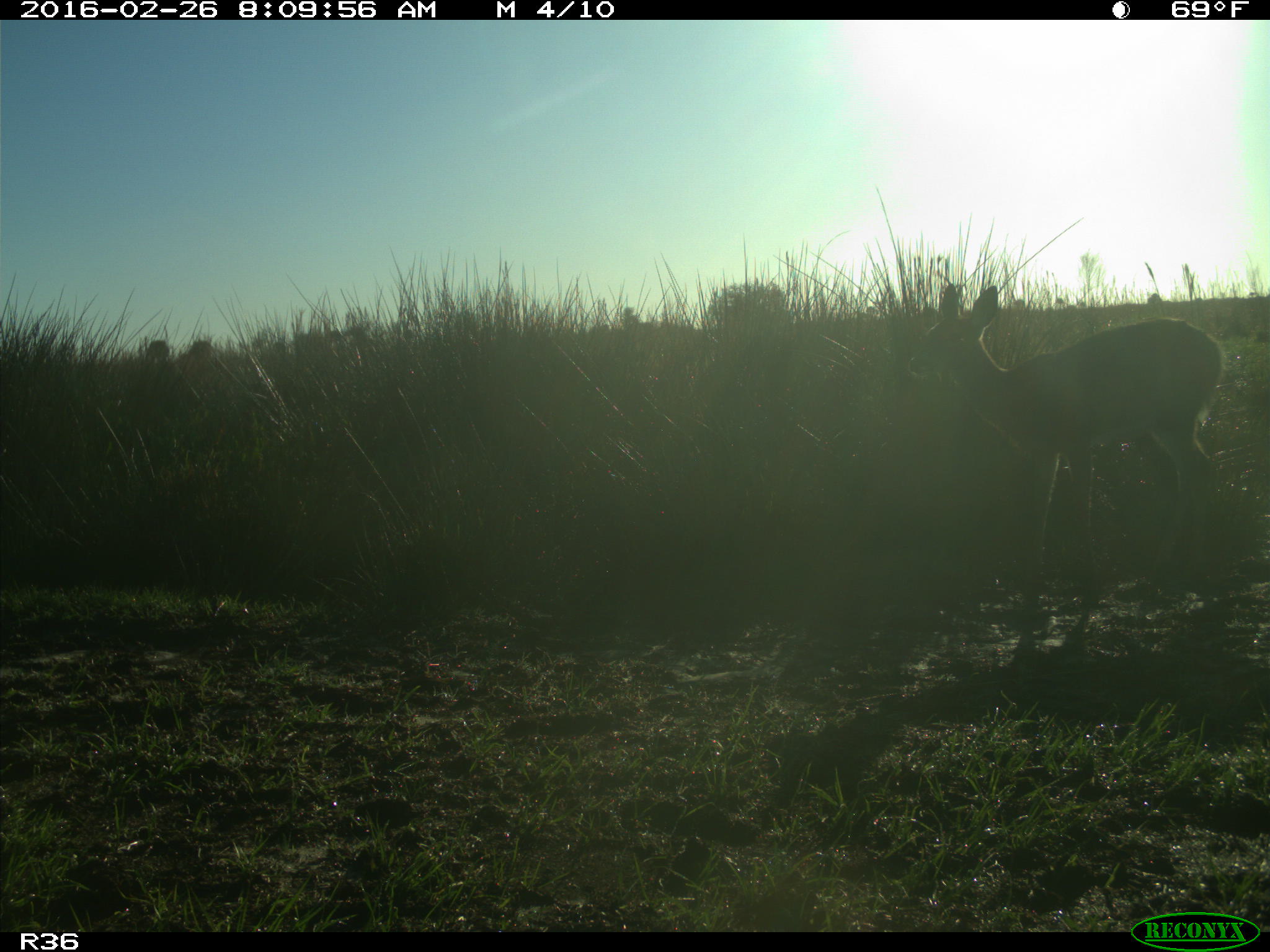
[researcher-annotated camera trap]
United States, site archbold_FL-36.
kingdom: Animalia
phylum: Chordata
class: Mammalia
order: Artiodactyla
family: Cervidae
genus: Odocoileus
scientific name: Odocoileus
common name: deer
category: unidentified deer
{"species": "unidentified deer (deer) (Odocoileus)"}